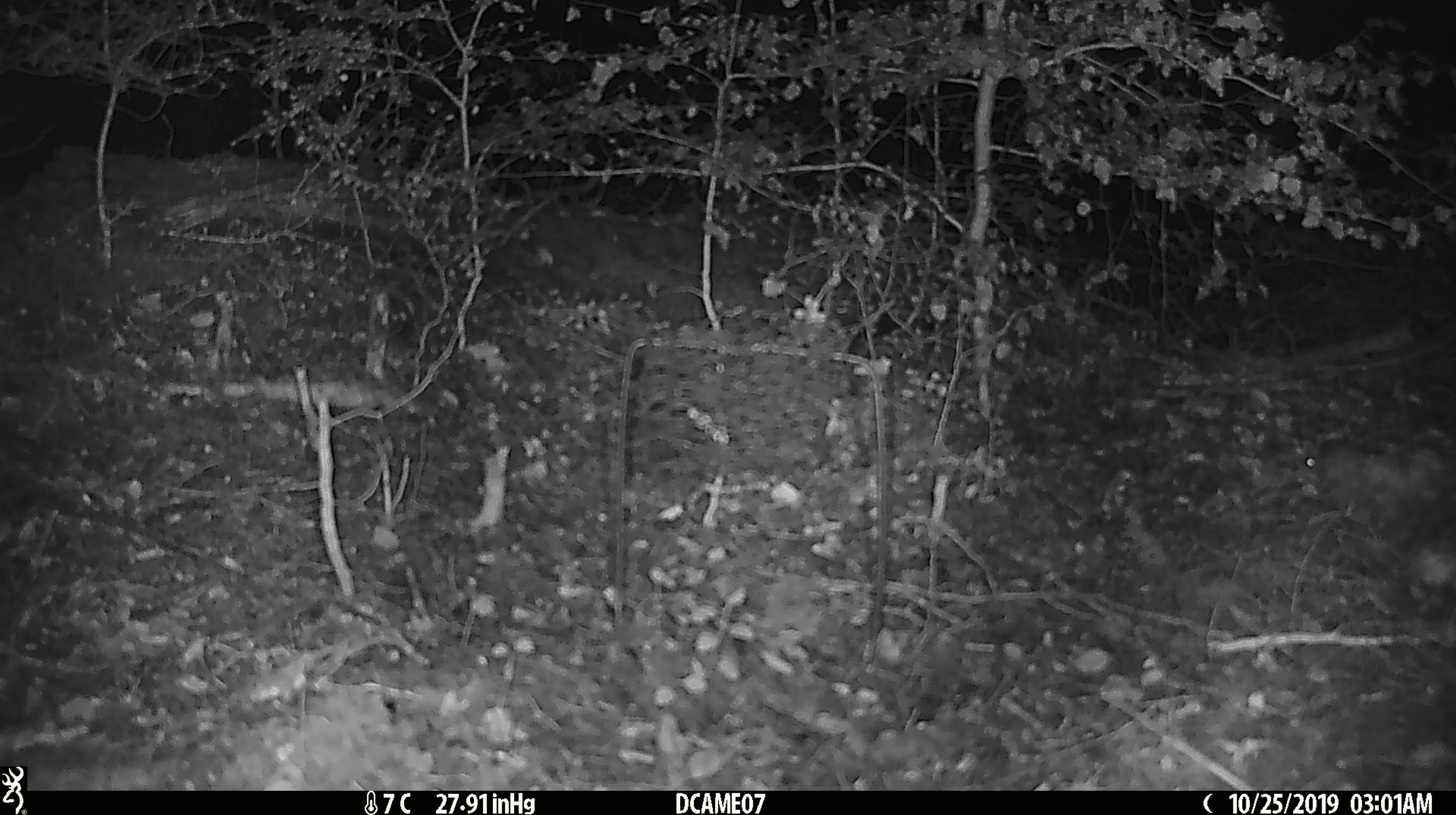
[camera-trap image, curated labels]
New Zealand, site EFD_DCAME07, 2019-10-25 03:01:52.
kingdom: Animalia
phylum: Chordata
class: Mammalia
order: Rodentia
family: Muridae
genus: Mus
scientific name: Mus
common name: mouse